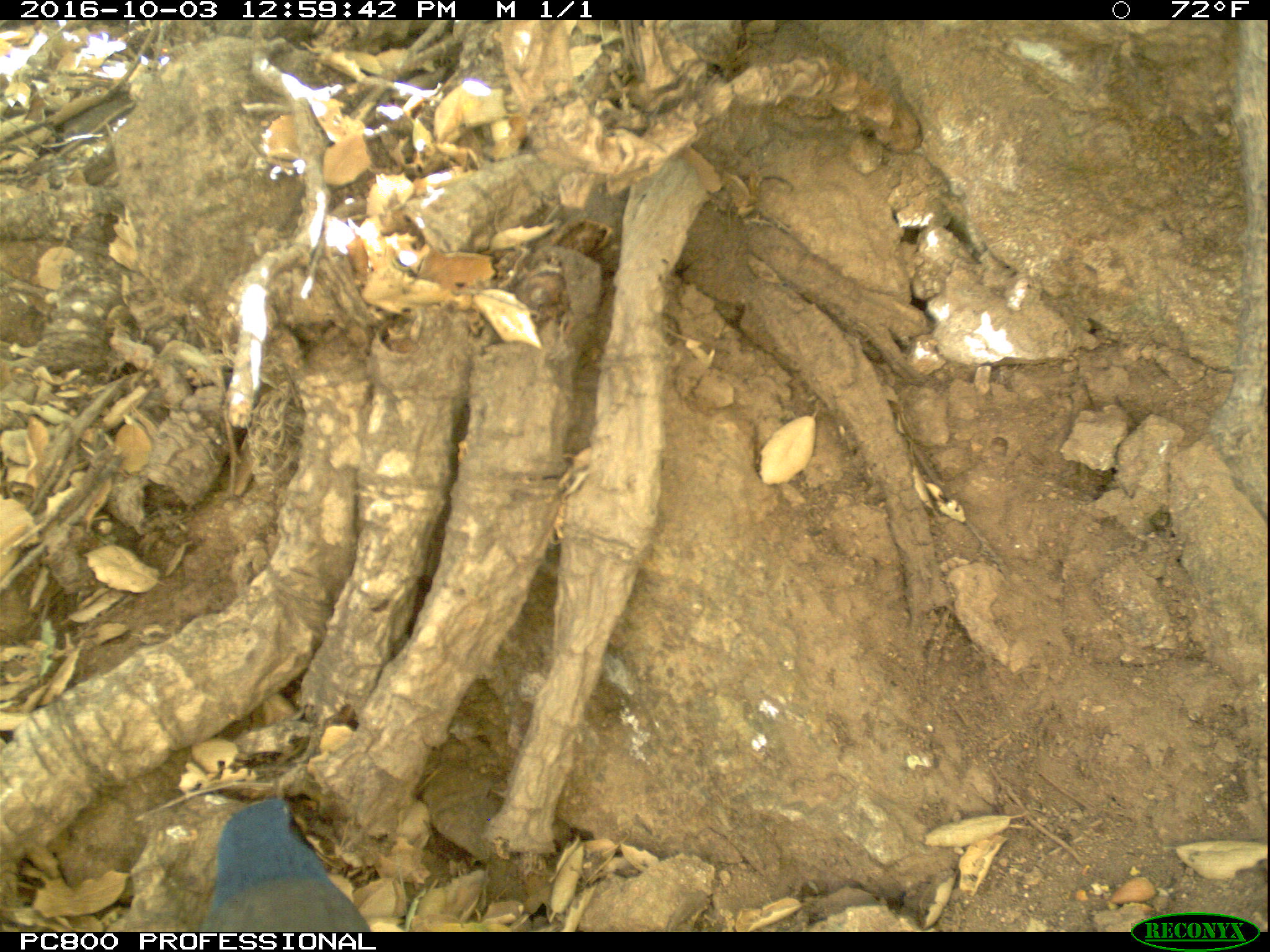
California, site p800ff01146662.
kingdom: Animalia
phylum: Chordata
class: Aves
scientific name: Aves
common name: bird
Bird (Aves).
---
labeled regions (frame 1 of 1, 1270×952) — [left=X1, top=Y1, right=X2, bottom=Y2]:
bird: [left=194, top=800, right=370, bottom=931]